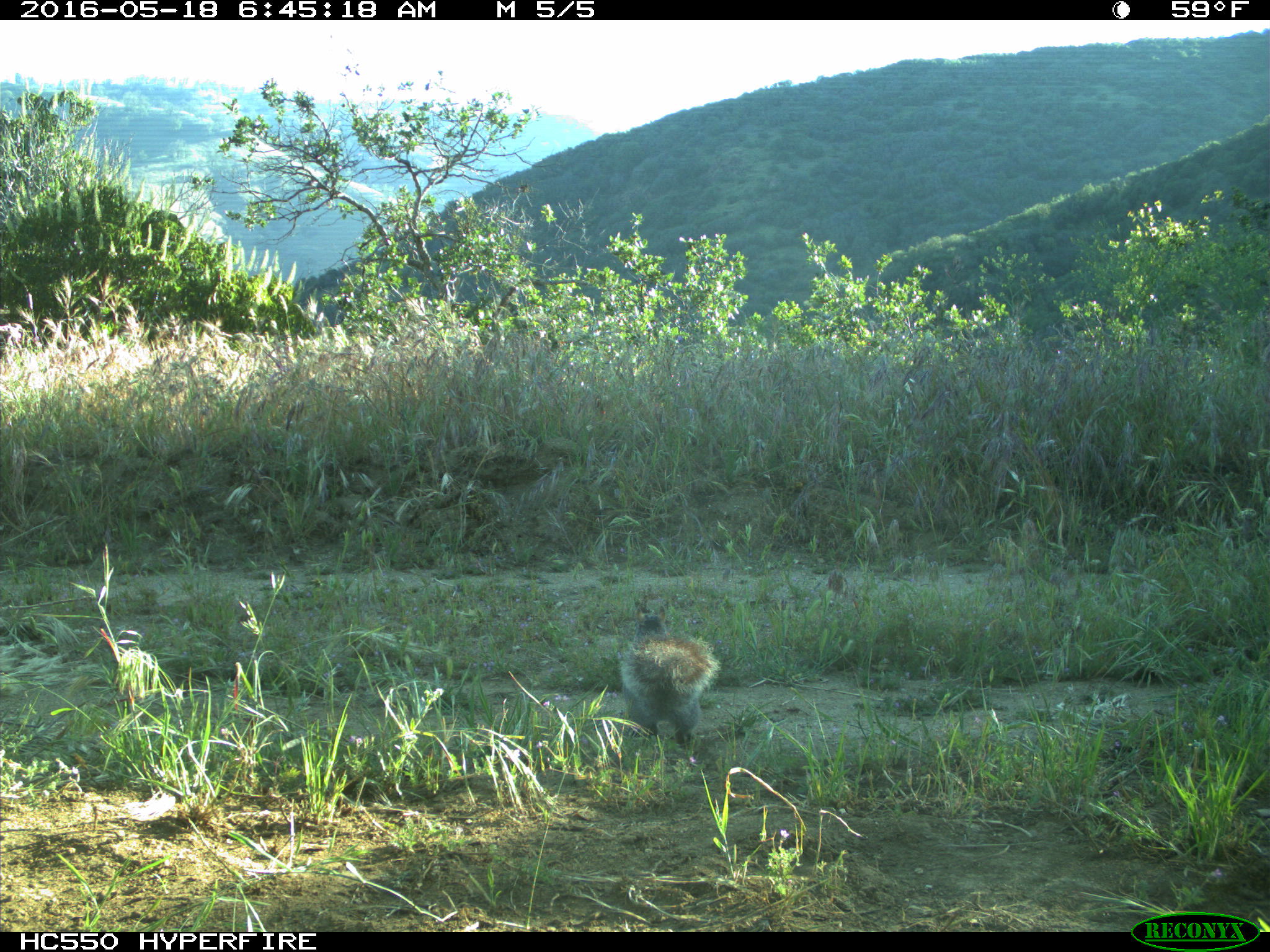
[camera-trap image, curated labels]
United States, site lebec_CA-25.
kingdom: Animalia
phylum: Chordata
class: Mammalia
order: Rodentia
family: Sciuridae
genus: Sciurus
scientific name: Sciurus carolinensis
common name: eastern gray squirrel